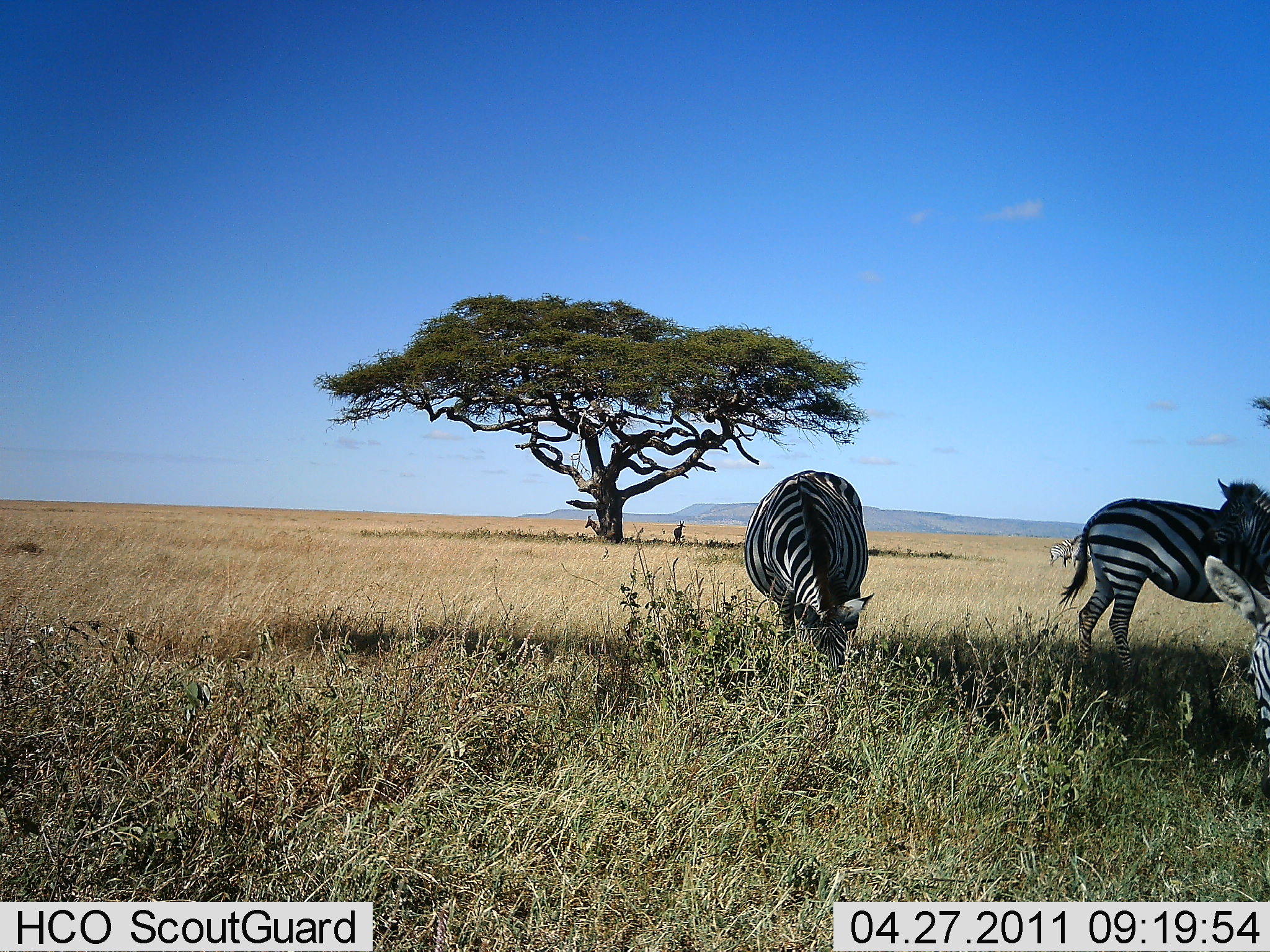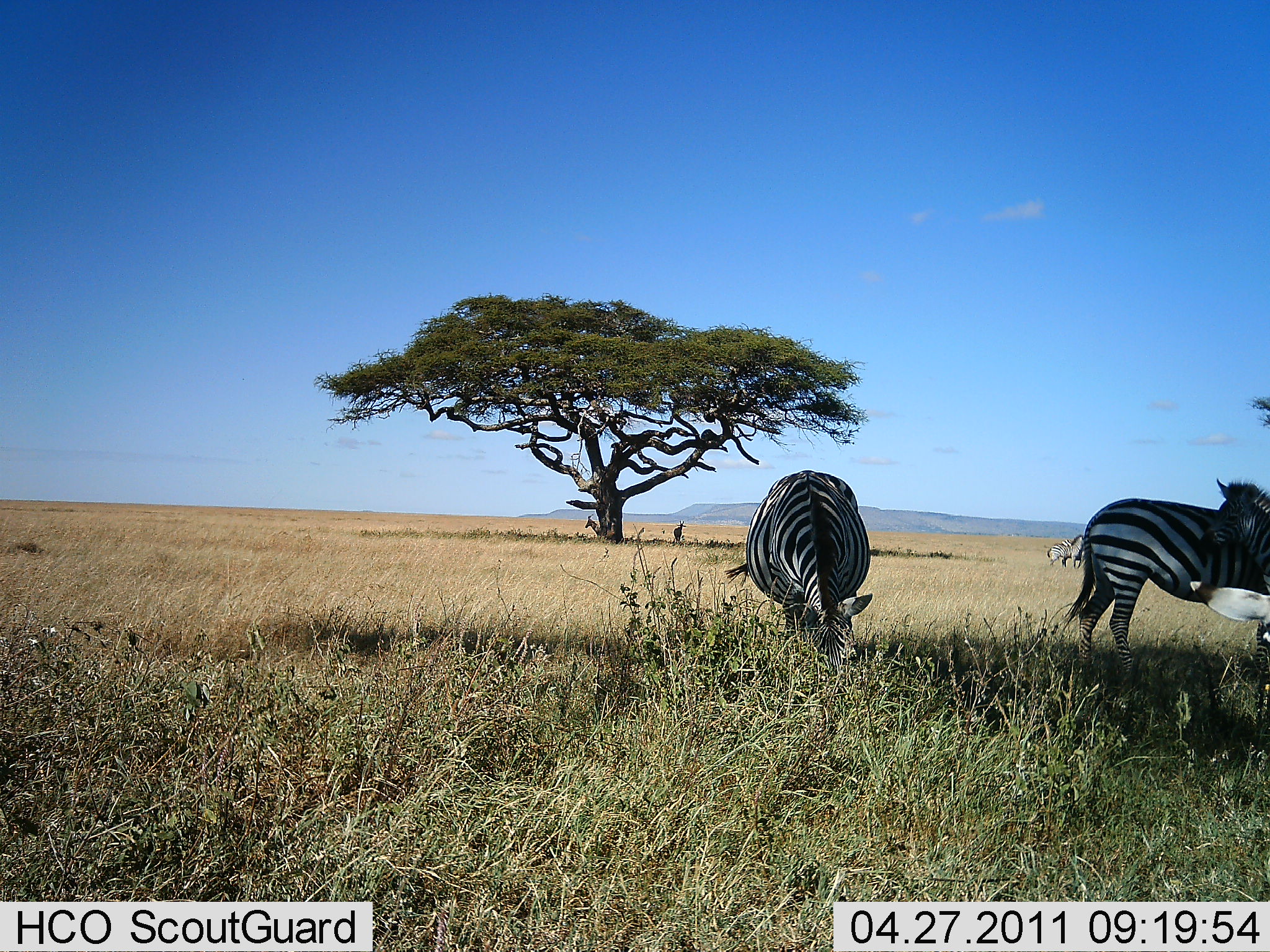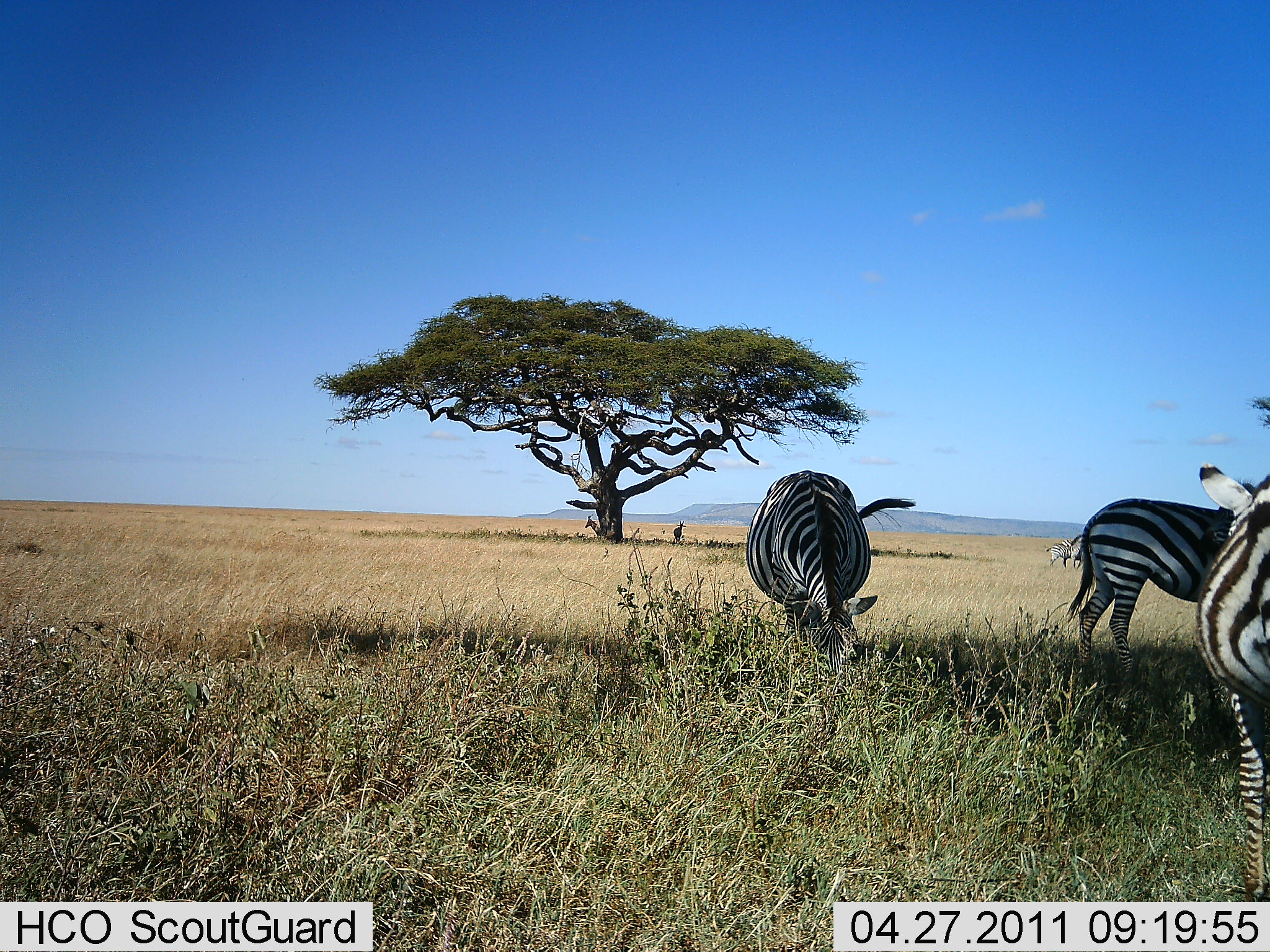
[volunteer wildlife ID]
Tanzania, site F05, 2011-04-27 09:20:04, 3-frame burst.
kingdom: Animalia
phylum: Chordata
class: Mammalia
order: Perissodactyla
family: Equidae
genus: Equus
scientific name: Equus quagga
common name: plains zebra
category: zebra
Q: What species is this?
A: Zebra (plains zebra) (Equus quagga).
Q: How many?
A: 3.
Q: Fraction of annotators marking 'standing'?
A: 42%.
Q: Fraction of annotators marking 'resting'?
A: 0%.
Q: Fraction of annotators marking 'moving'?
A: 8%.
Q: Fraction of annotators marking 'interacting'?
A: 0%.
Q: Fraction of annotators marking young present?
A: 8%.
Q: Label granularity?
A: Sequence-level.